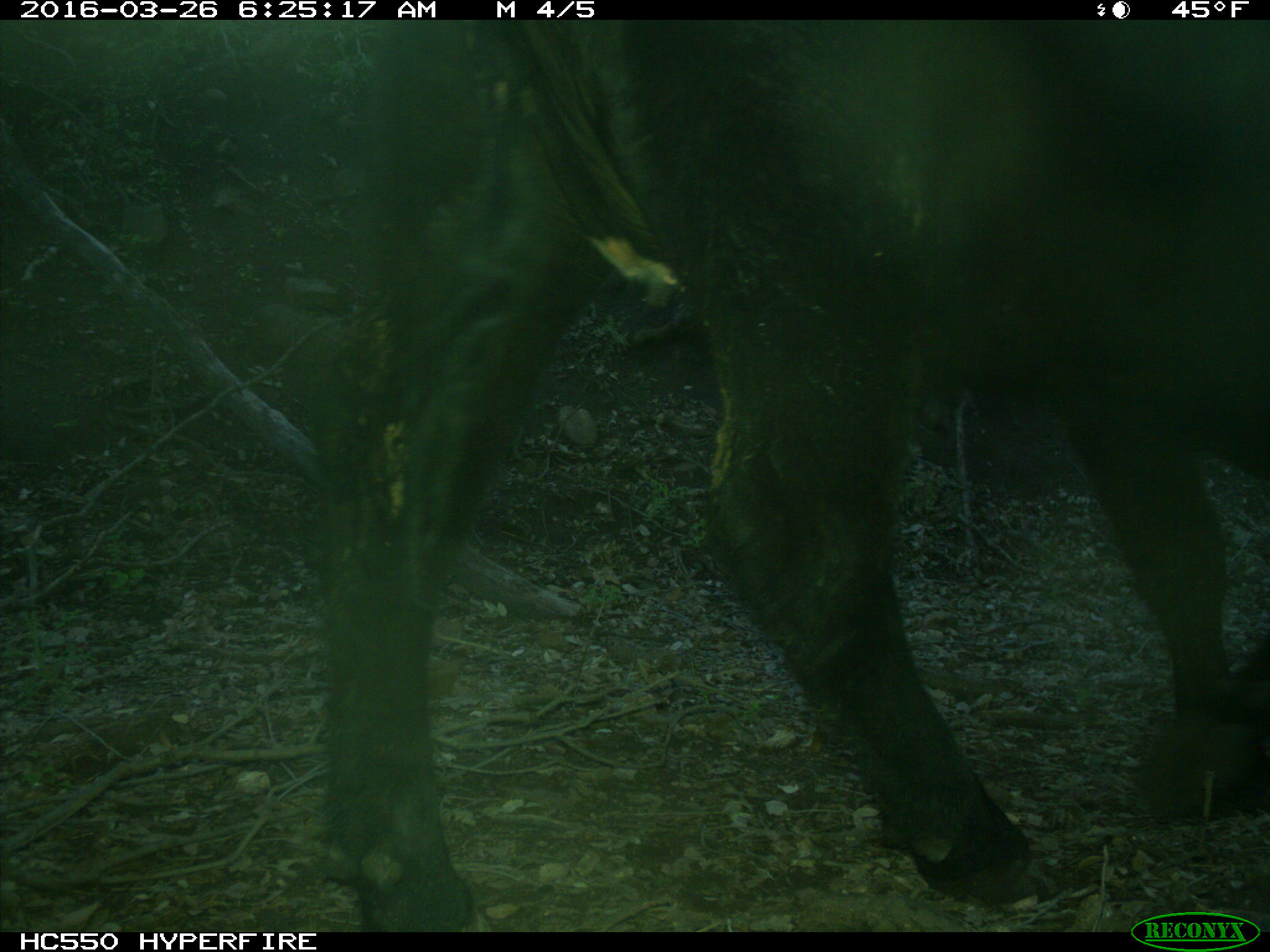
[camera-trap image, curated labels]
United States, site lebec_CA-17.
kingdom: Animalia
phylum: Chordata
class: Mammalia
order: Artiodactyla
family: Bovidae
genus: Bos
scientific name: Bos taurus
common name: domestic cow